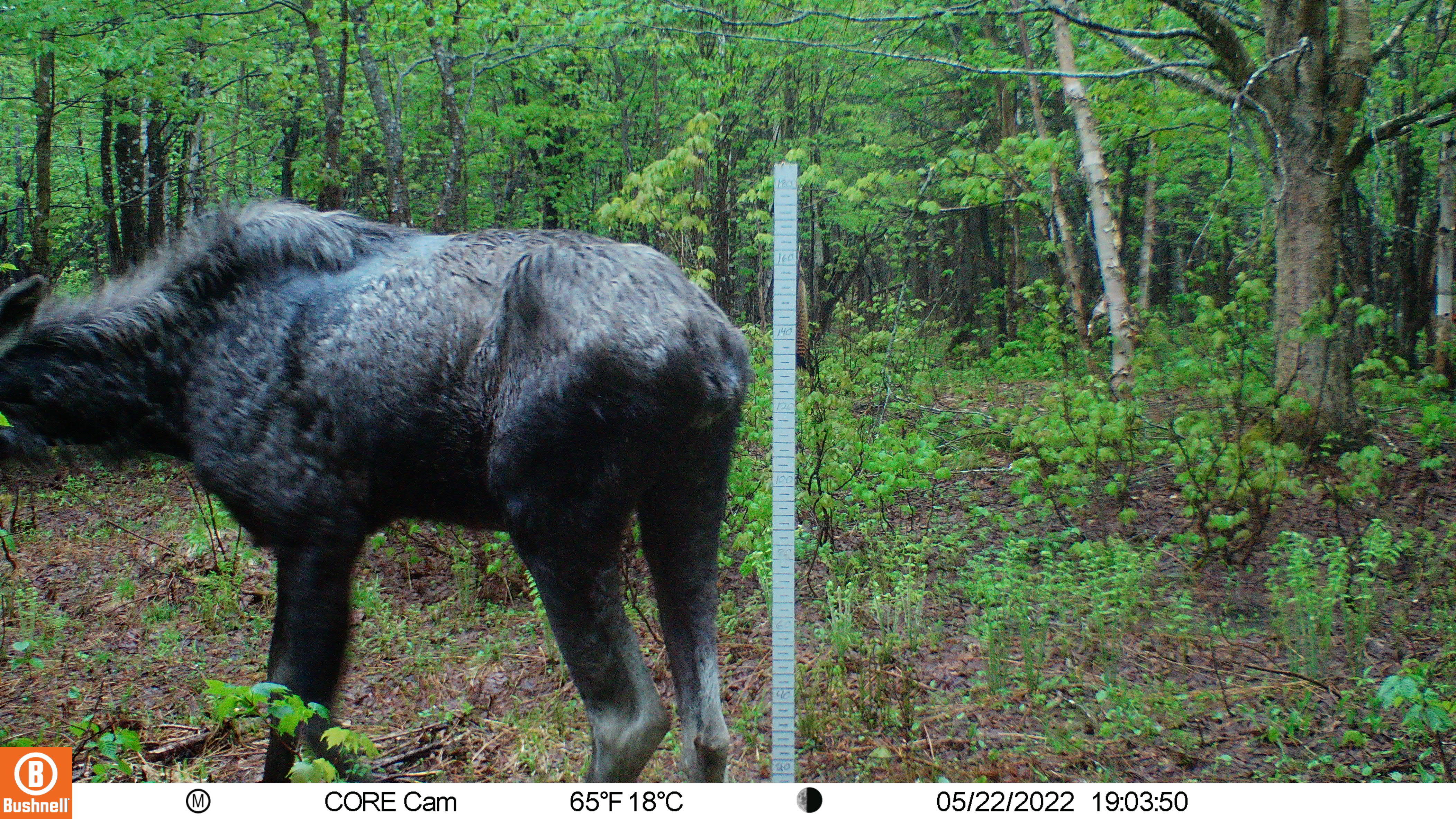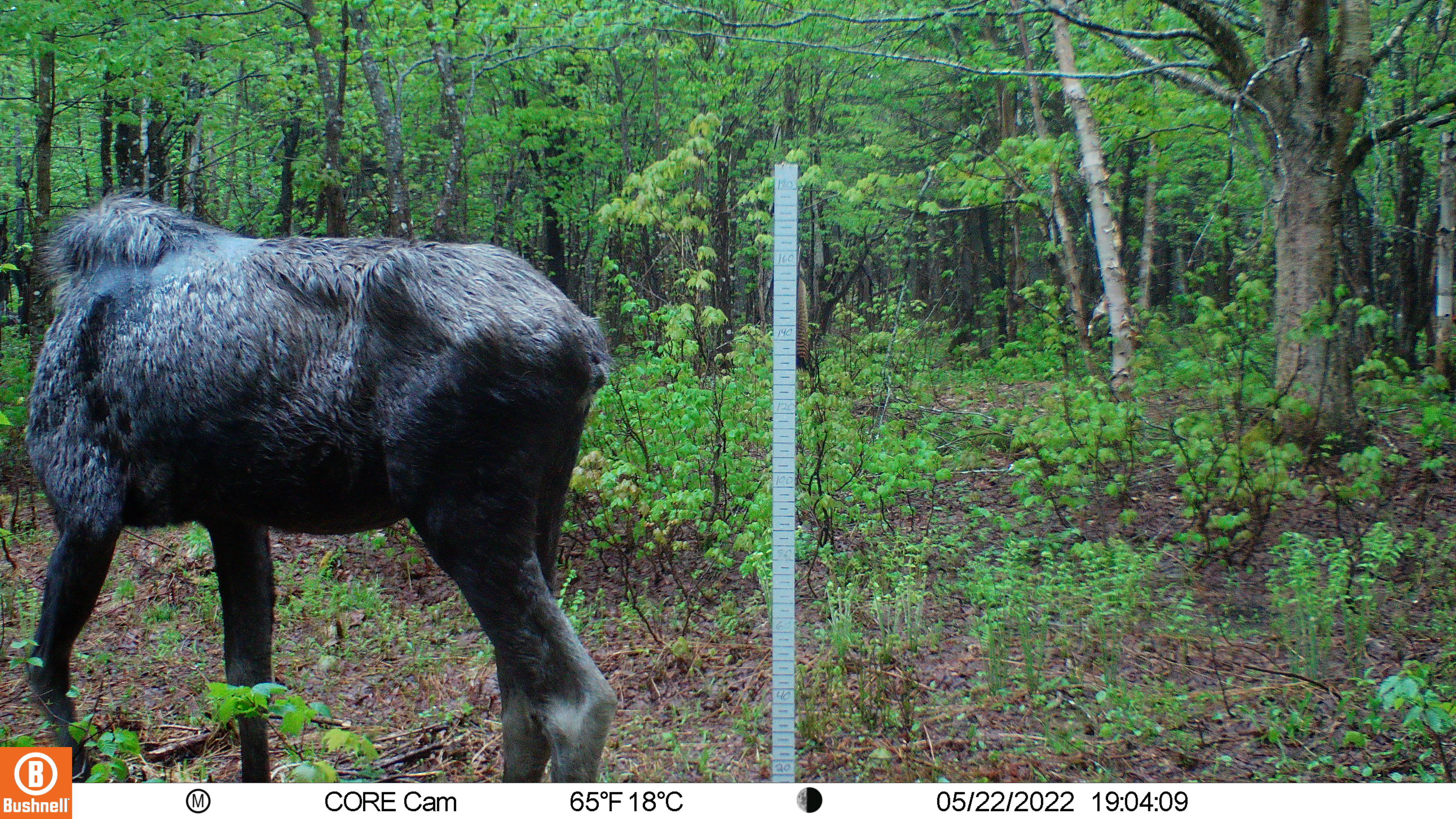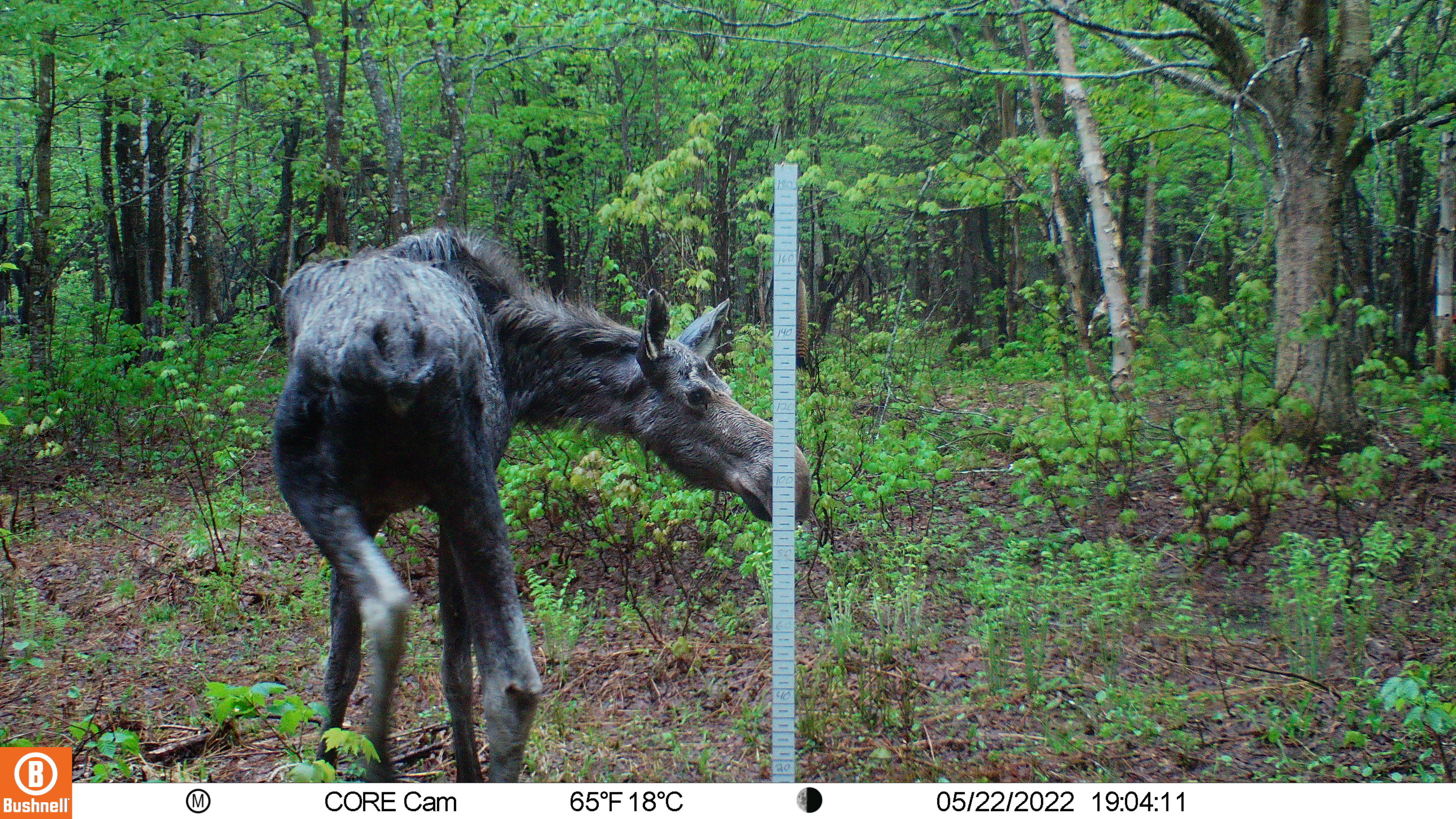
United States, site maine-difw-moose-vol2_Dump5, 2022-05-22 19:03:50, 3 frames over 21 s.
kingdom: Animalia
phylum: Chordata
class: Mammalia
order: Artiodactyla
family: Cervidae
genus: Alces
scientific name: Alces alces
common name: moose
Moose (Alces alces).